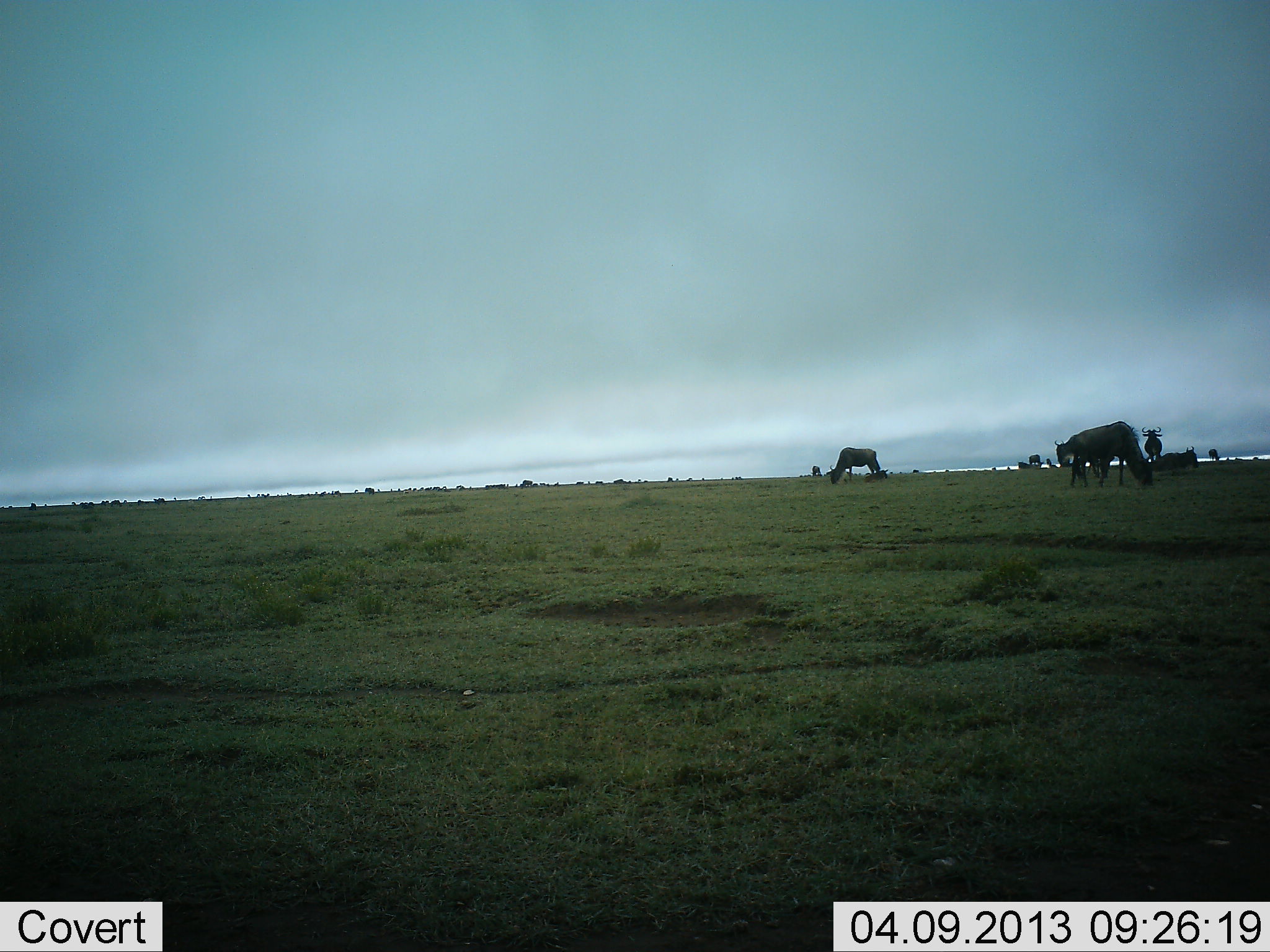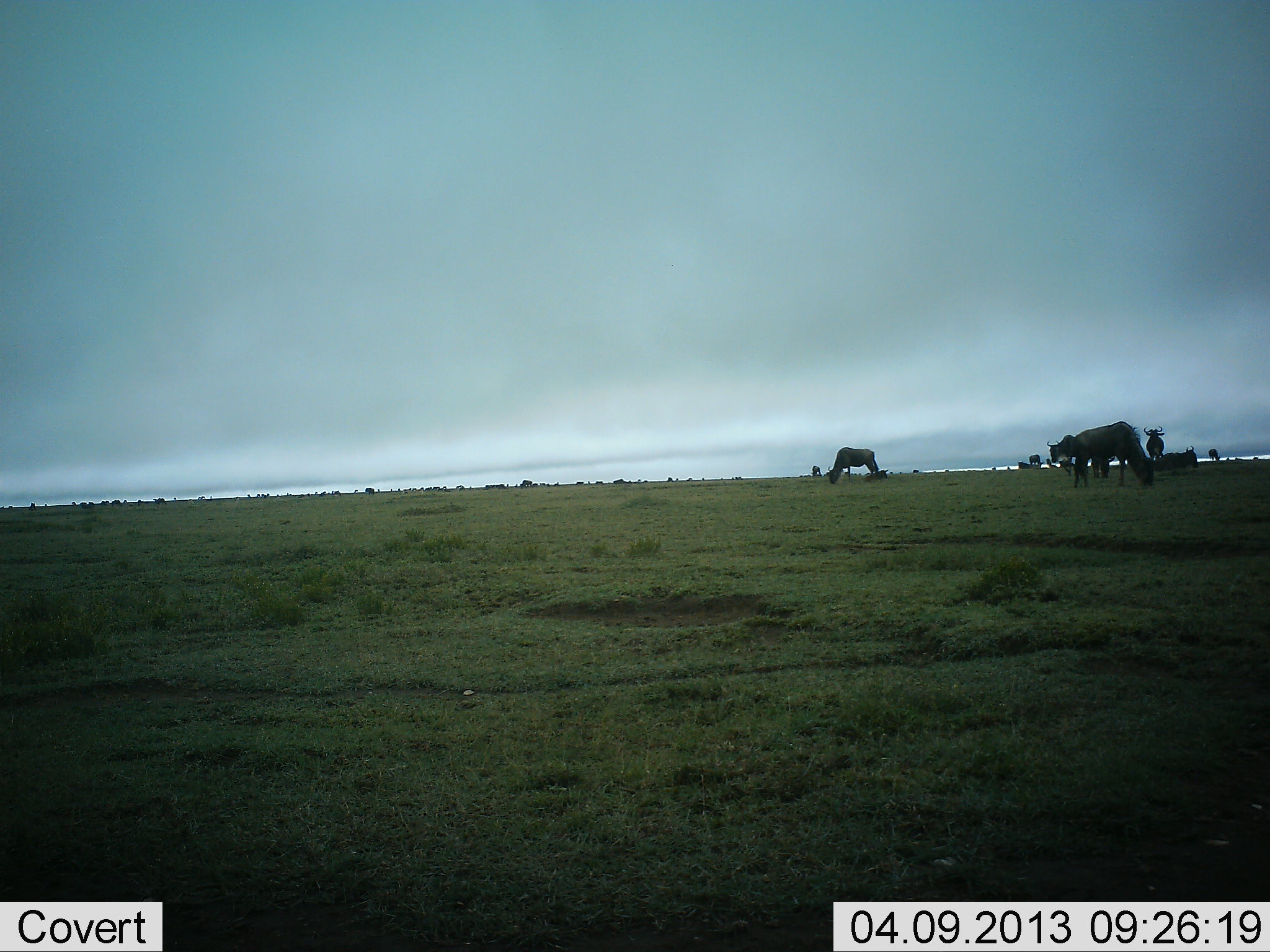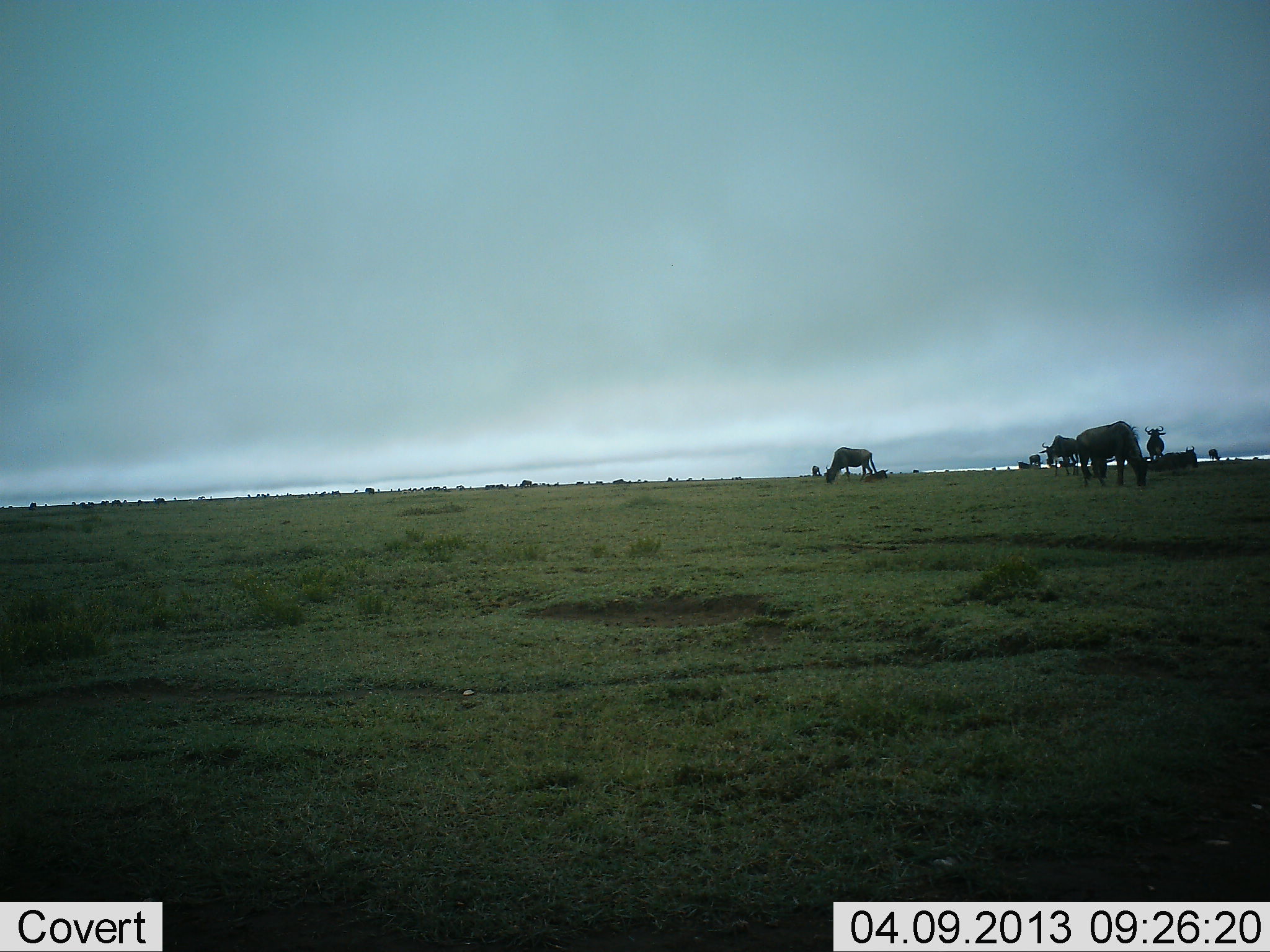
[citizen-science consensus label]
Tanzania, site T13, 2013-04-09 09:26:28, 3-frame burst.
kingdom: Animalia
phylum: Chordata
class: Mammalia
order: Artiodactyla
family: Bovidae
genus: Connochaetes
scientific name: Connochaetes taurinus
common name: blue wildebeest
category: wildebeest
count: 5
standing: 50%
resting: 50%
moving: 31%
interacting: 0%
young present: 6%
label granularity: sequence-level